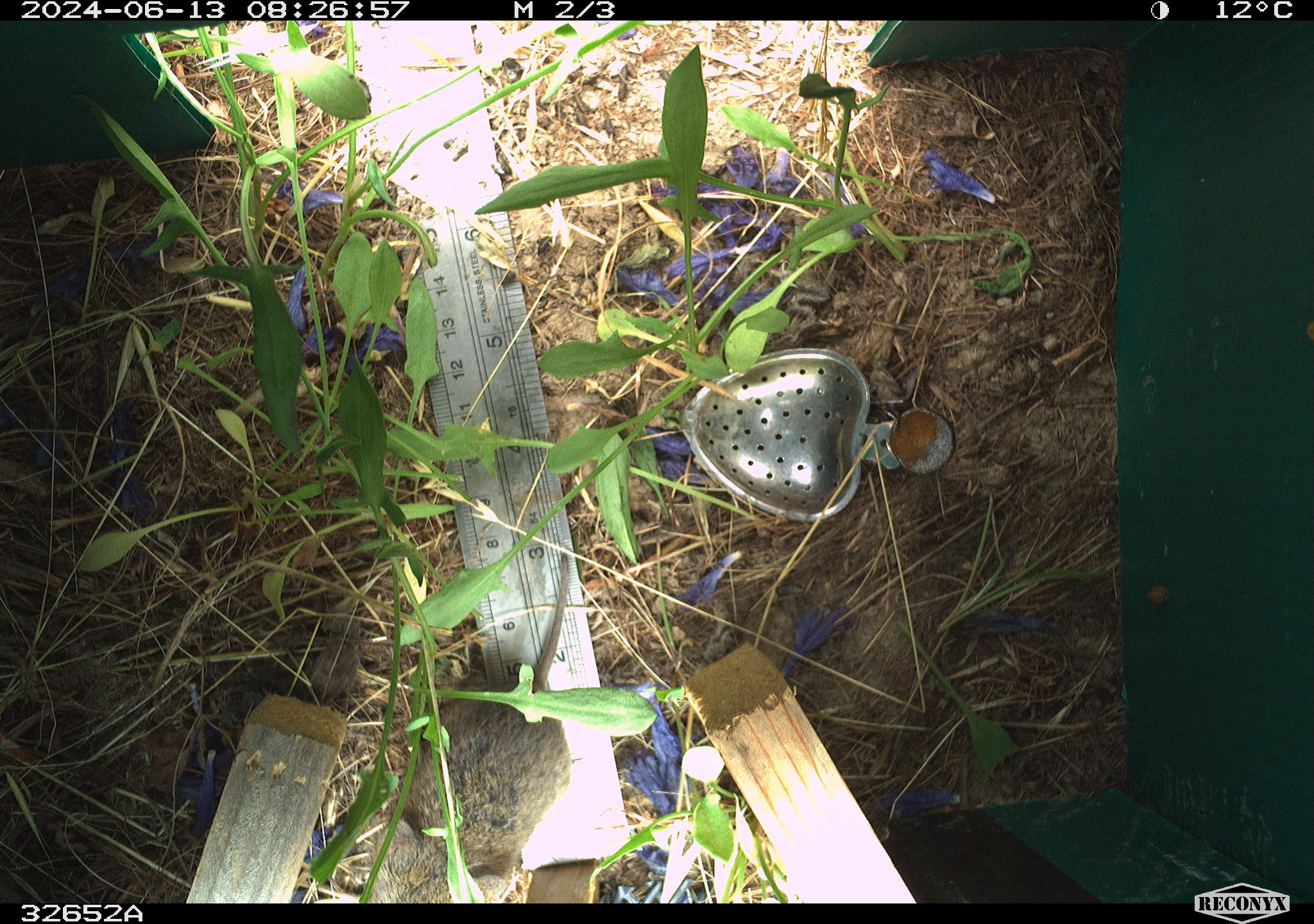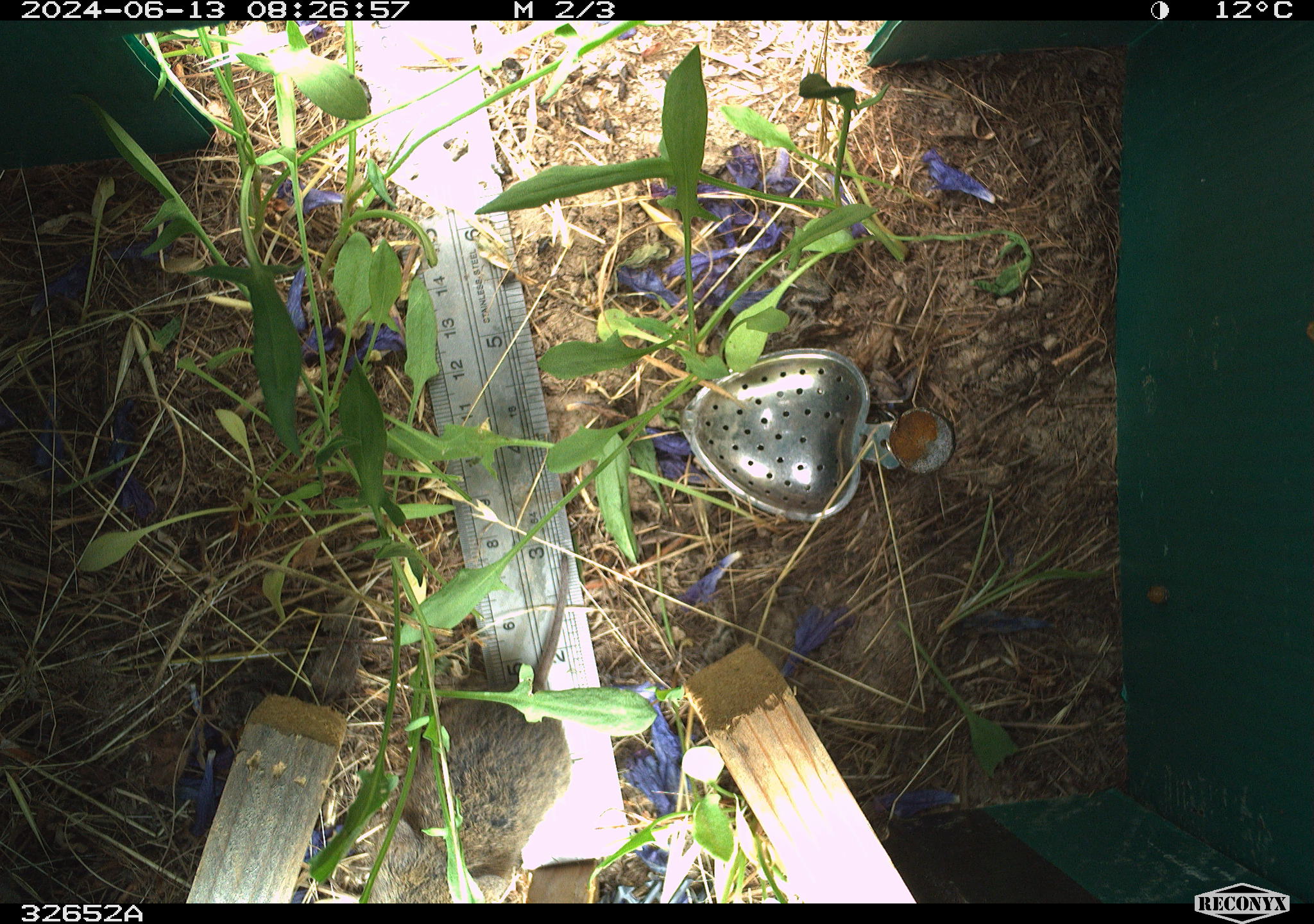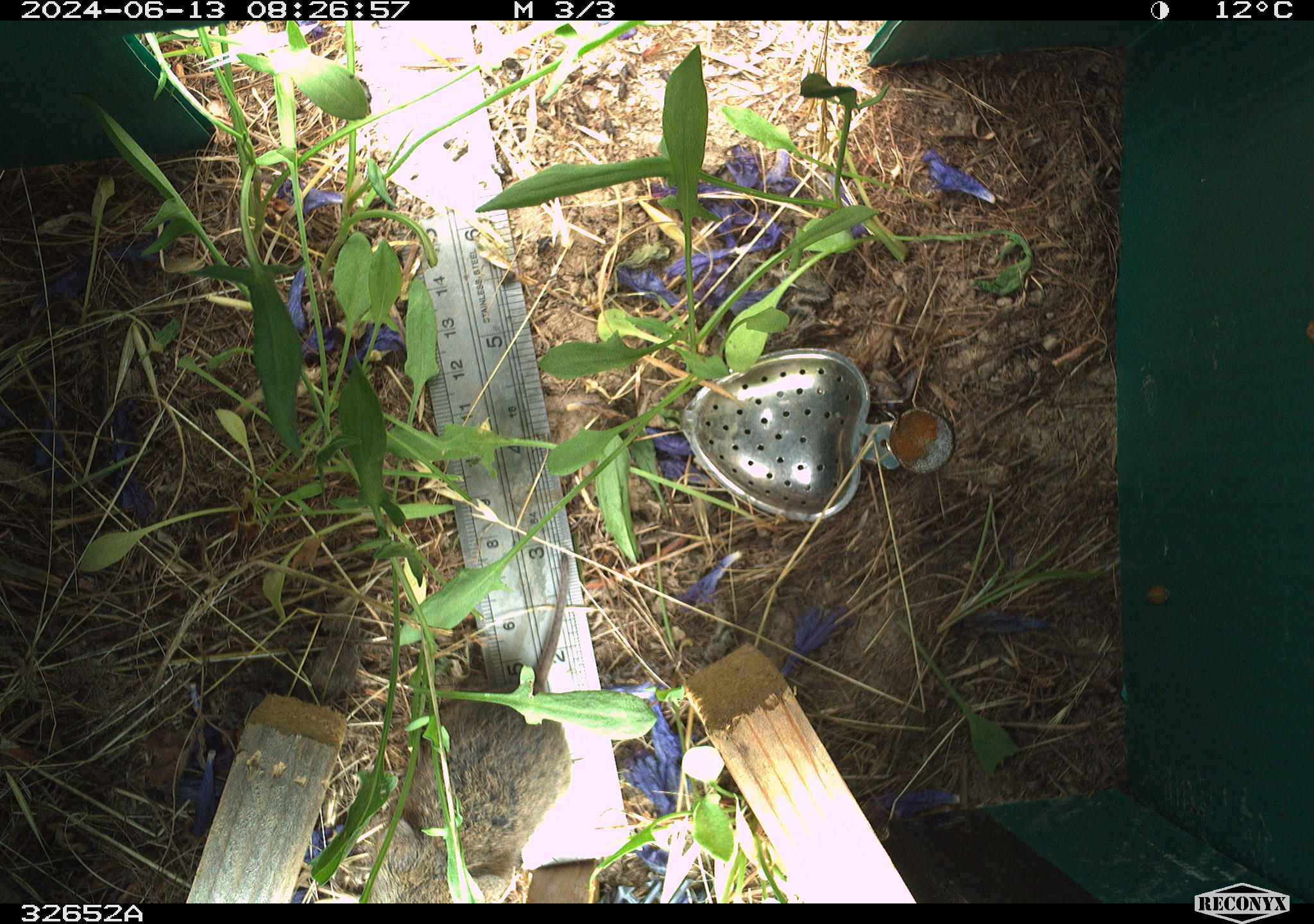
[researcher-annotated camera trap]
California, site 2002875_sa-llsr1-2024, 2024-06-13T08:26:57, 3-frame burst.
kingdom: Animalia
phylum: Chordata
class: Mammalia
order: Rodentia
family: Cricetidae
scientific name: Arvicolinae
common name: voles, lemmings, and muskrats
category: arvicolinae subfamily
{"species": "arvicolinae subfamily (voles, lemmings, and muskrats) (Arvicolinae)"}